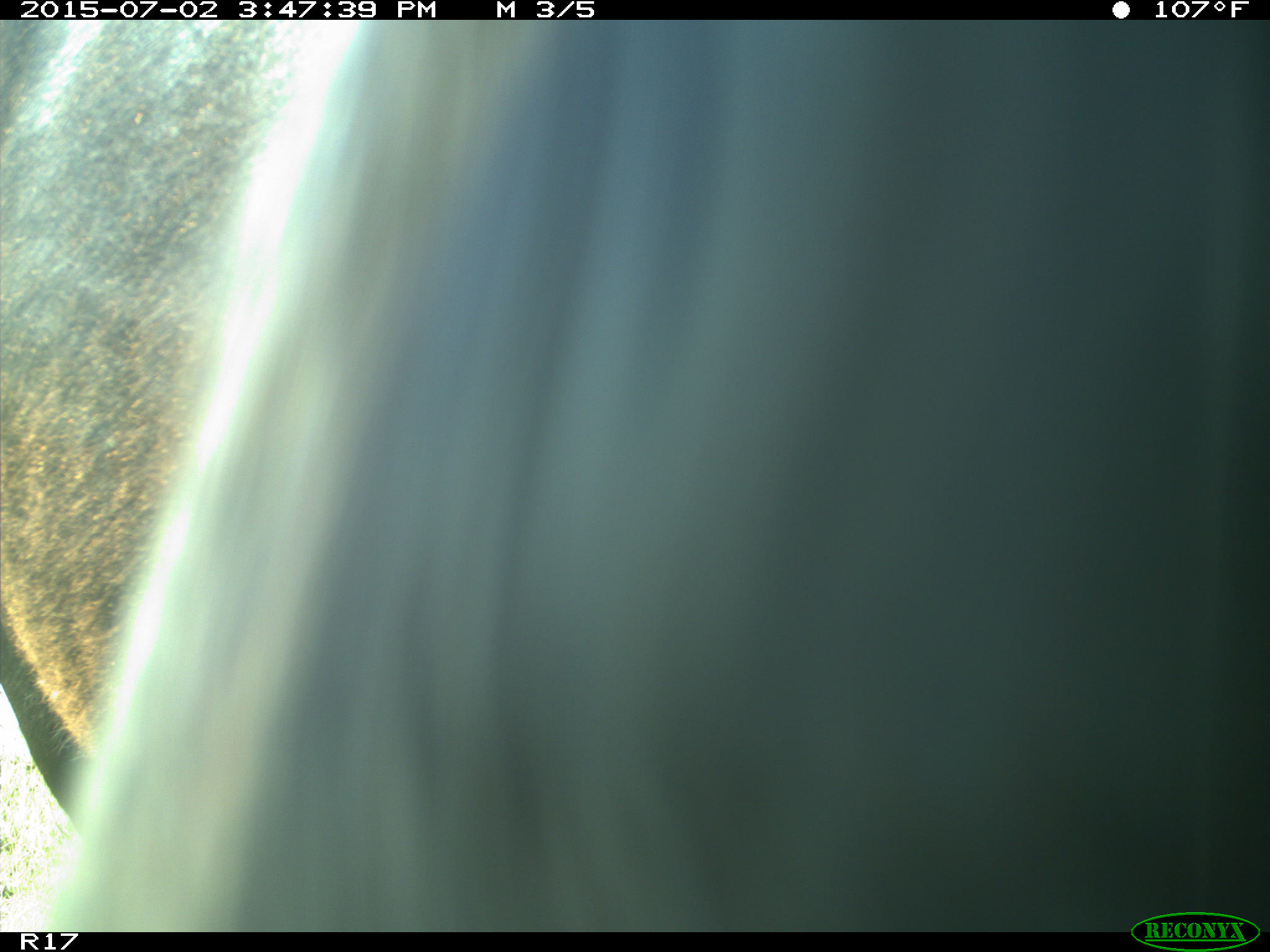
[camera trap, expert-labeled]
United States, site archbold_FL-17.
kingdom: Animalia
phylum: Chordata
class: Mammalia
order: Artiodactyla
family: Bovidae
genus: Bos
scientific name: Bos taurus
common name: domestic cow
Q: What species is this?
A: Bos taurus (domestic cow).